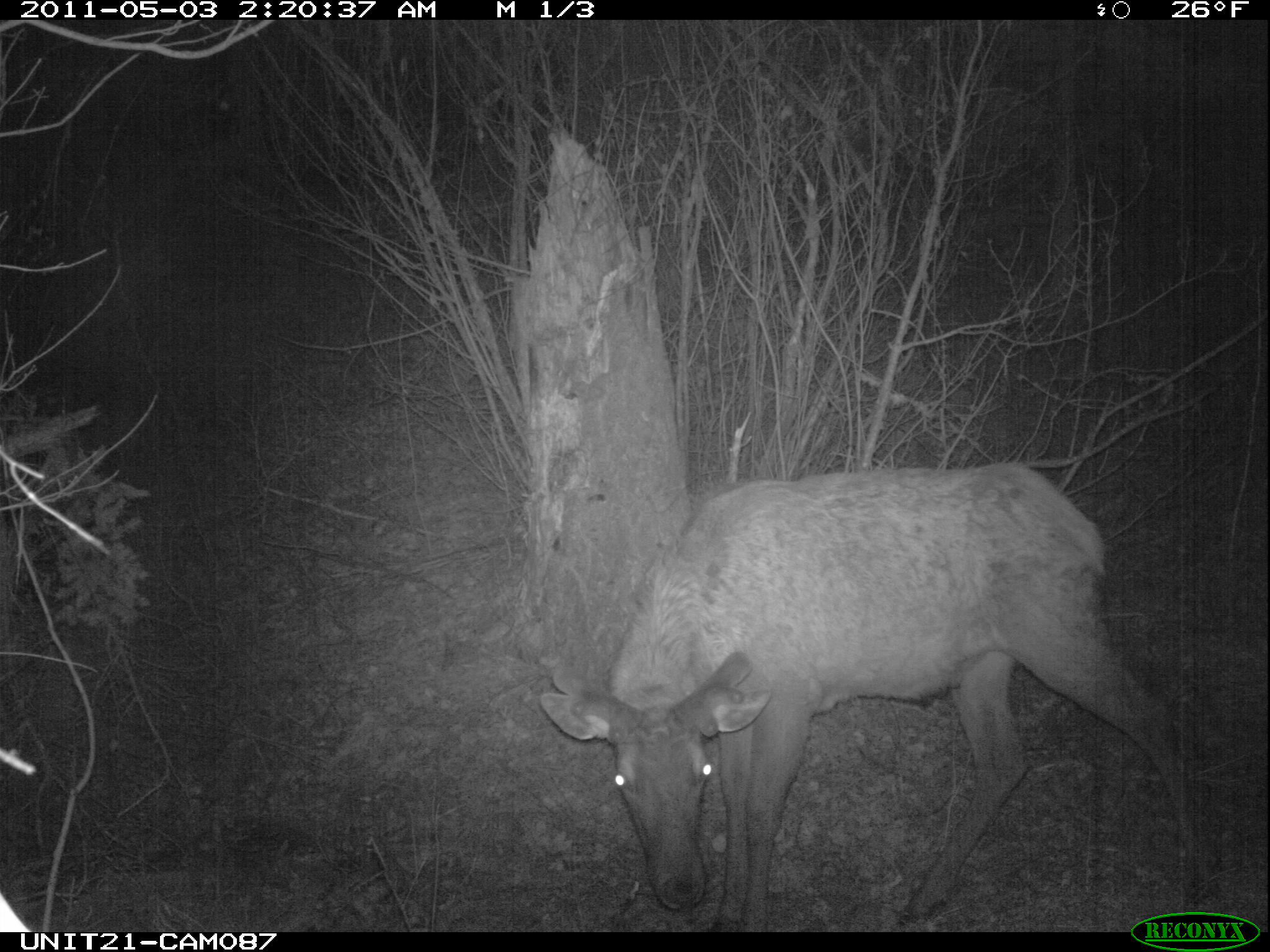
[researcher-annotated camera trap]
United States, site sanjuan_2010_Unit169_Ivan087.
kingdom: Animalia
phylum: Chordata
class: Mammalia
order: Artiodactyla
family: Cervidae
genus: Cervus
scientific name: Cervus elaphus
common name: red deer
Cervus elaphus (red deer).